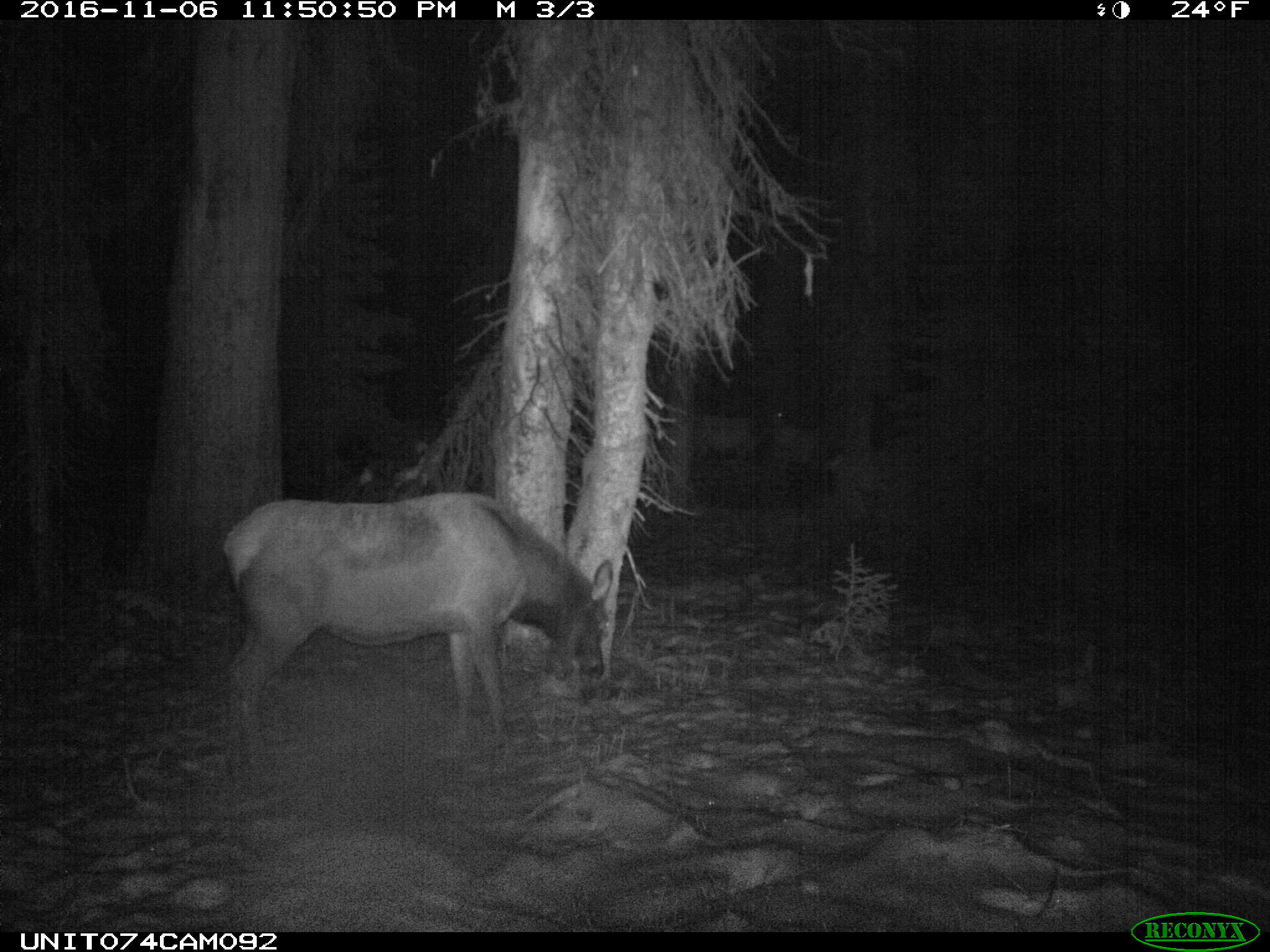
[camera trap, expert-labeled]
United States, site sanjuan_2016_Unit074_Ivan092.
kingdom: Animalia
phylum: Chordata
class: Mammalia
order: Artiodactyla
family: Cervidae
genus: Cervus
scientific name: Cervus elaphus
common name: red deer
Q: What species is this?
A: Cervus elaphus (red deer).